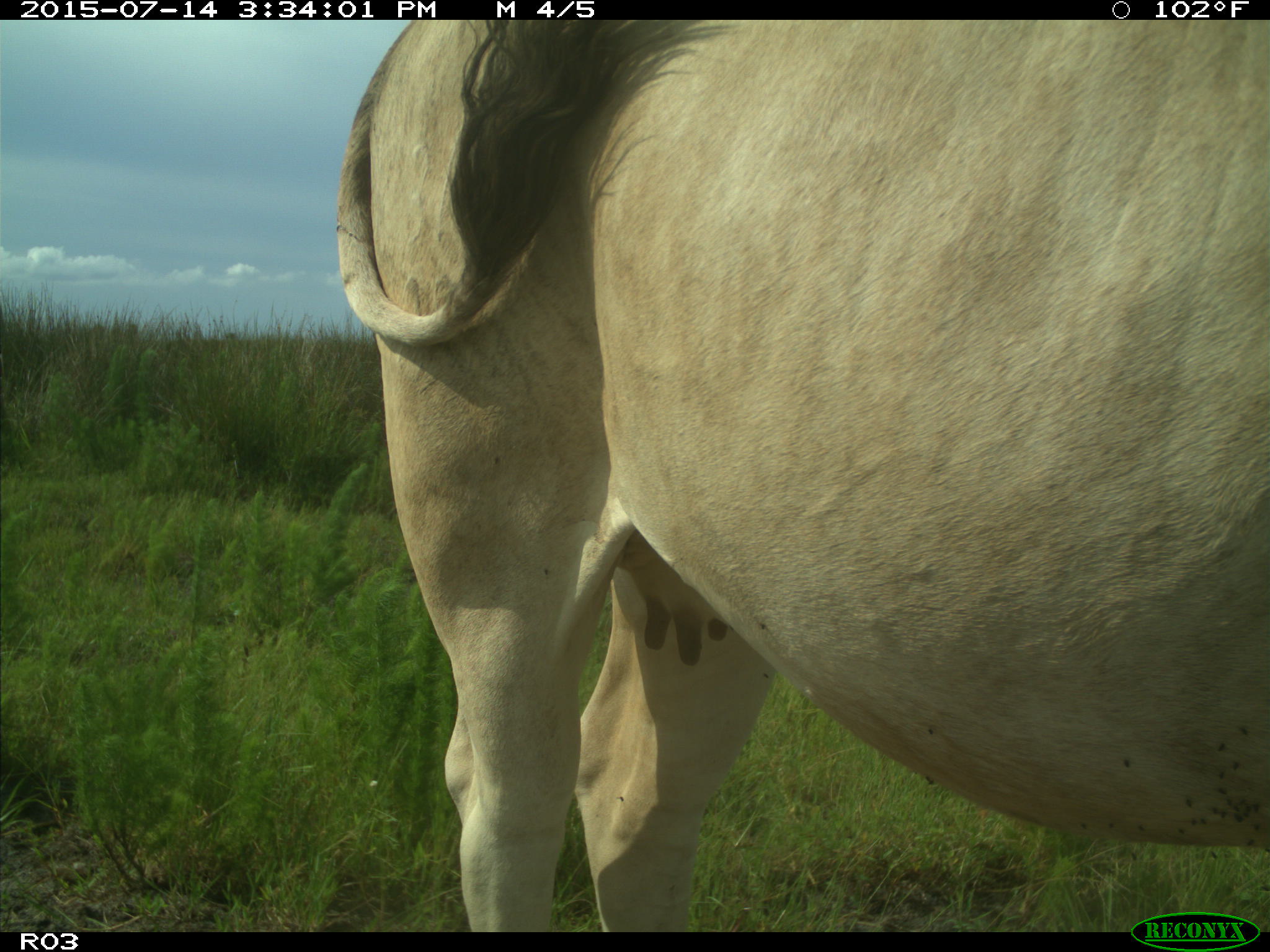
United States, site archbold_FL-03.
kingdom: Animalia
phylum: Chordata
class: Mammalia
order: Artiodactyla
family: Bovidae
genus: Bos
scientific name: Bos taurus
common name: domestic cow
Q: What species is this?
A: Bos taurus (domestic cow).